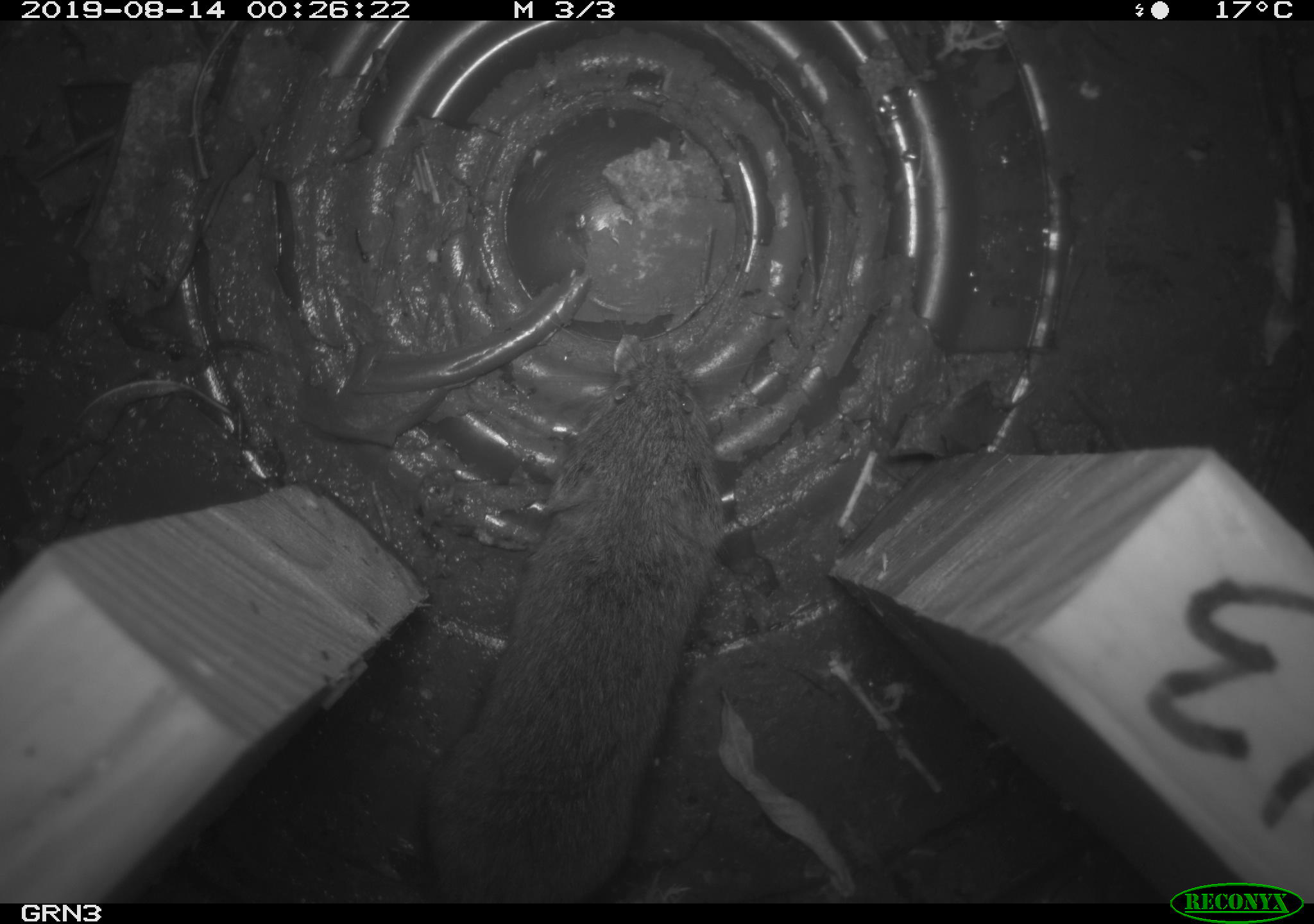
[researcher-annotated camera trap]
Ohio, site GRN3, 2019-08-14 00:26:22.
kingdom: Animalia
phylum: Chordata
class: Mammalia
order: Rodentia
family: Cricetidae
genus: Microtus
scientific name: Microtus pennsylvanicus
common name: meadow vole